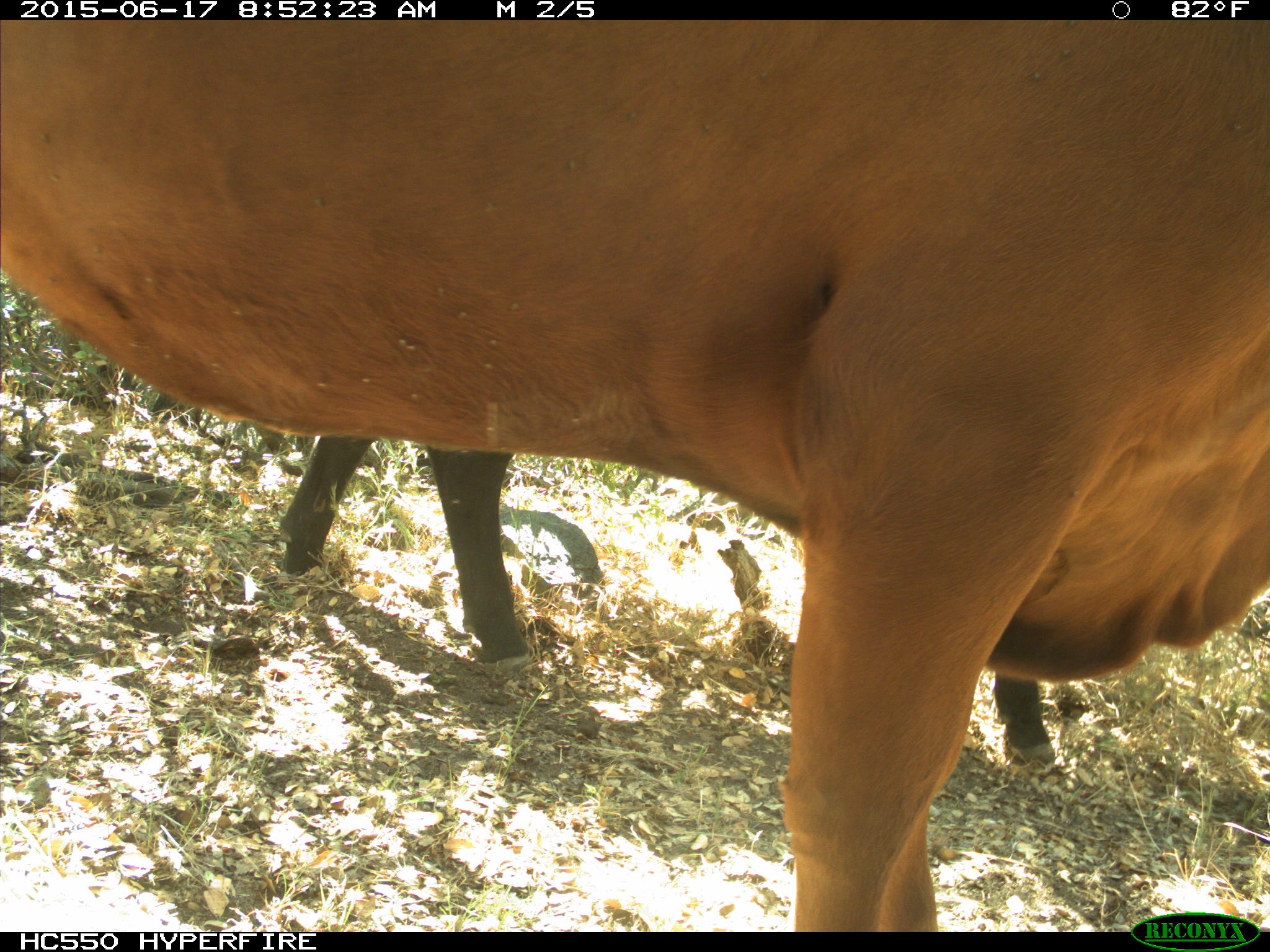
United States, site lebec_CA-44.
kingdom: Animalia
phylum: Chordata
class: Mammalia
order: Artiodactyla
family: Bovidae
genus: Bos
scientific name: Bos taurus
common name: domestic cow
Bos taurus (domestic cow).